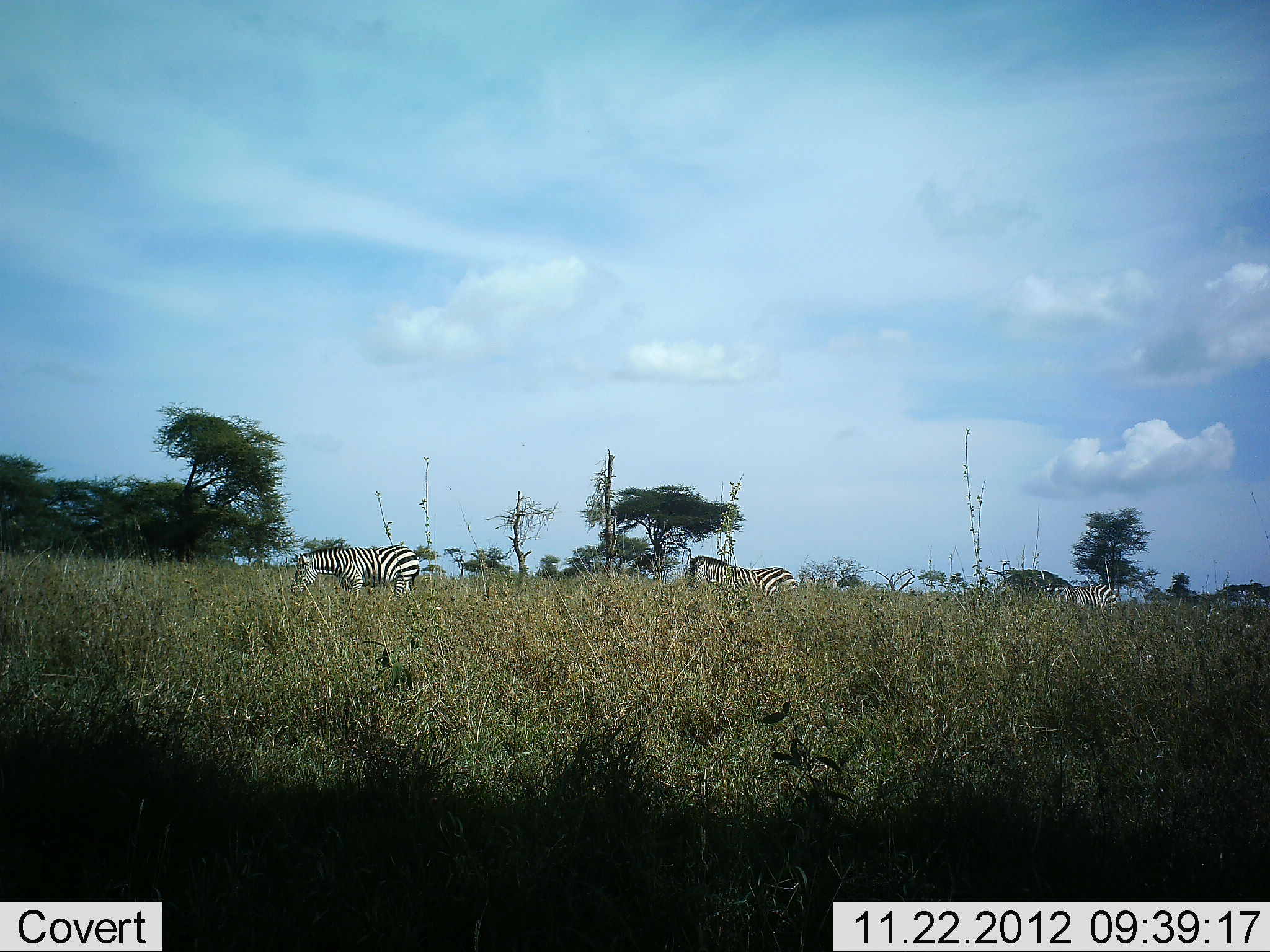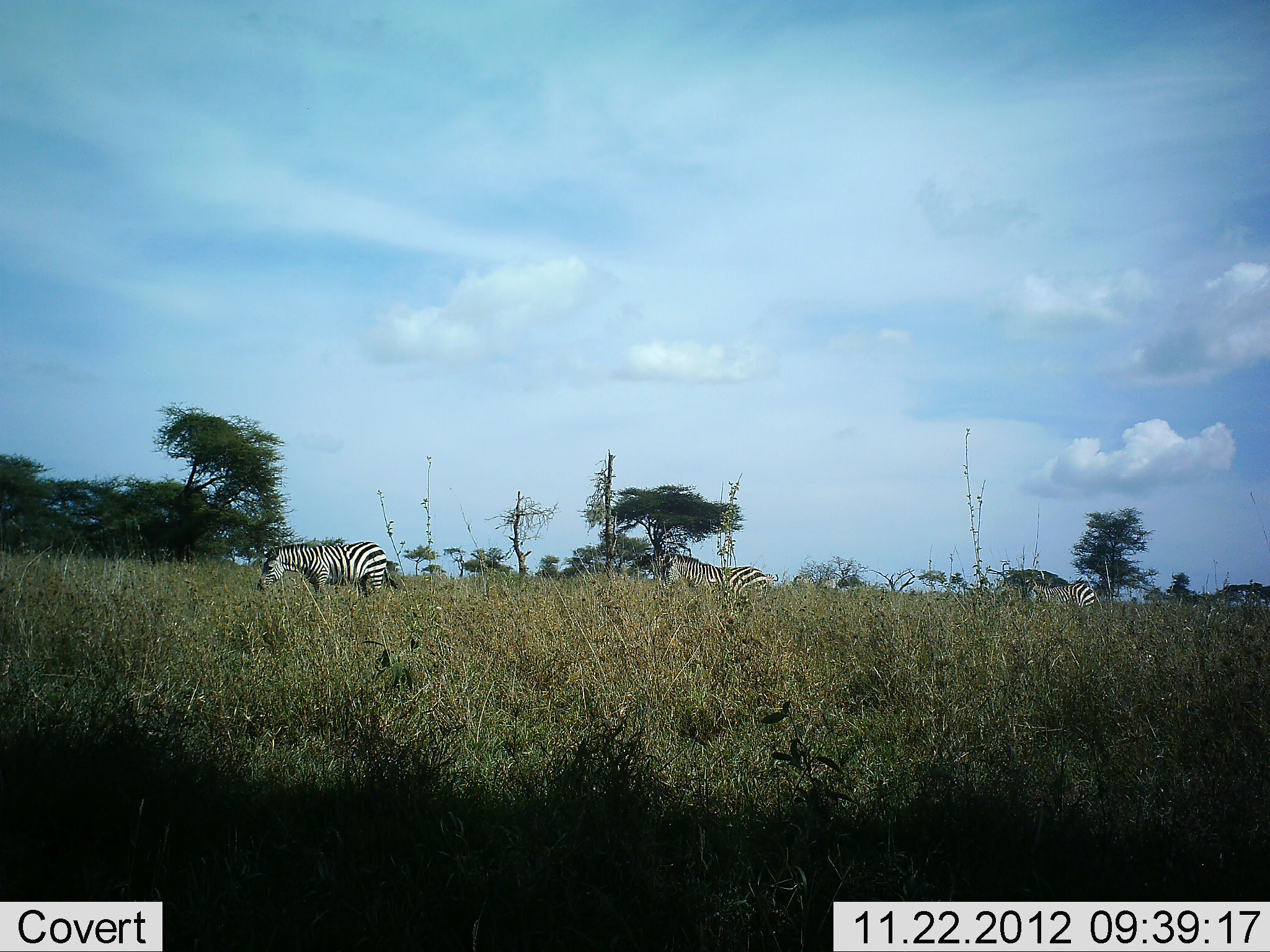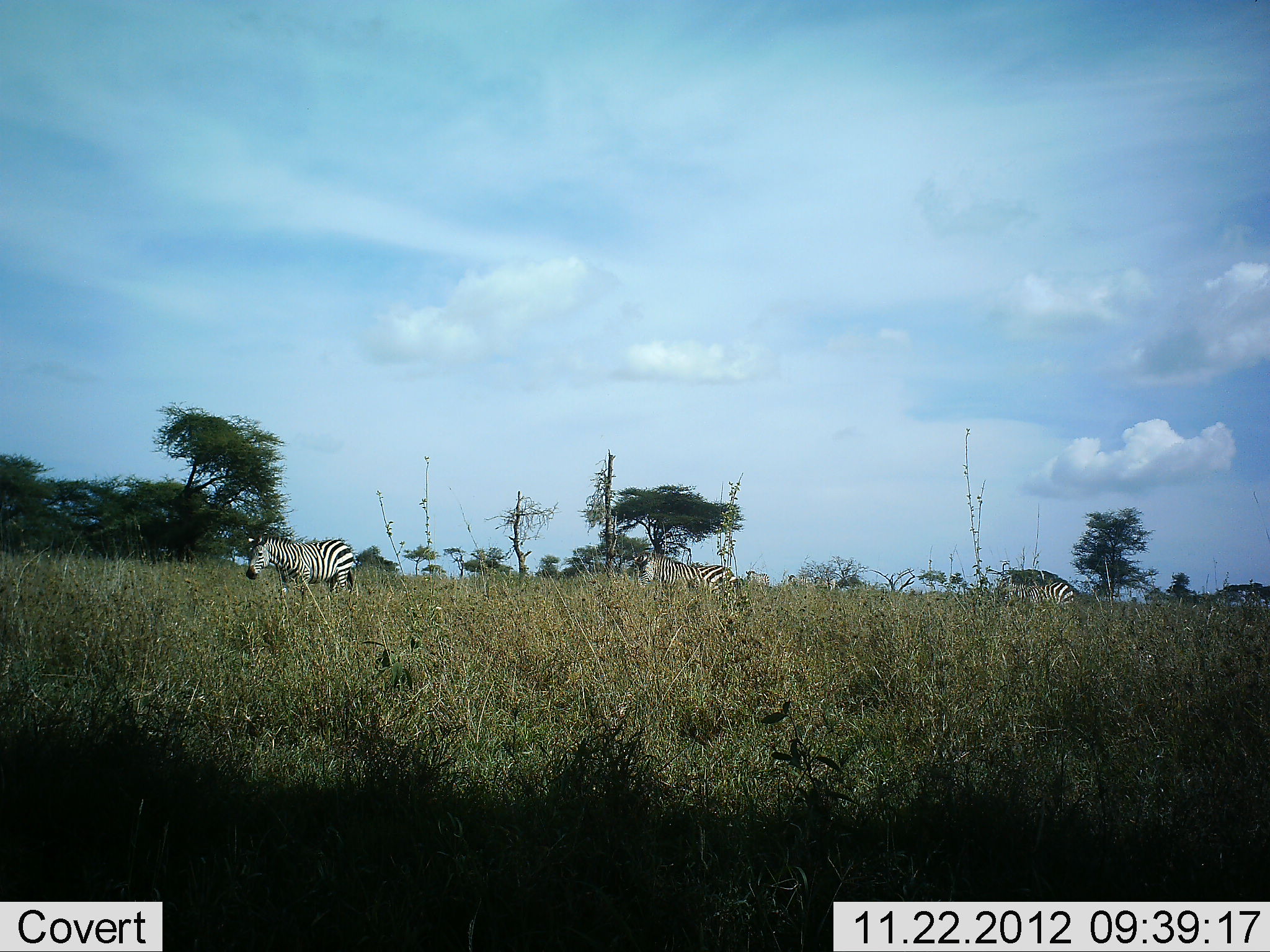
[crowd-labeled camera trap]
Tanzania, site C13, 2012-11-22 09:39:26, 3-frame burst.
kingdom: Animalia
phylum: Chordata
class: Mammalia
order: Perissodactyla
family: Equidae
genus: Equus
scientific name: Equus quagga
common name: plains zebra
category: zebra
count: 3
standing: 20%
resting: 0%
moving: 70%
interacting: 0%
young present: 0%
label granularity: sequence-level